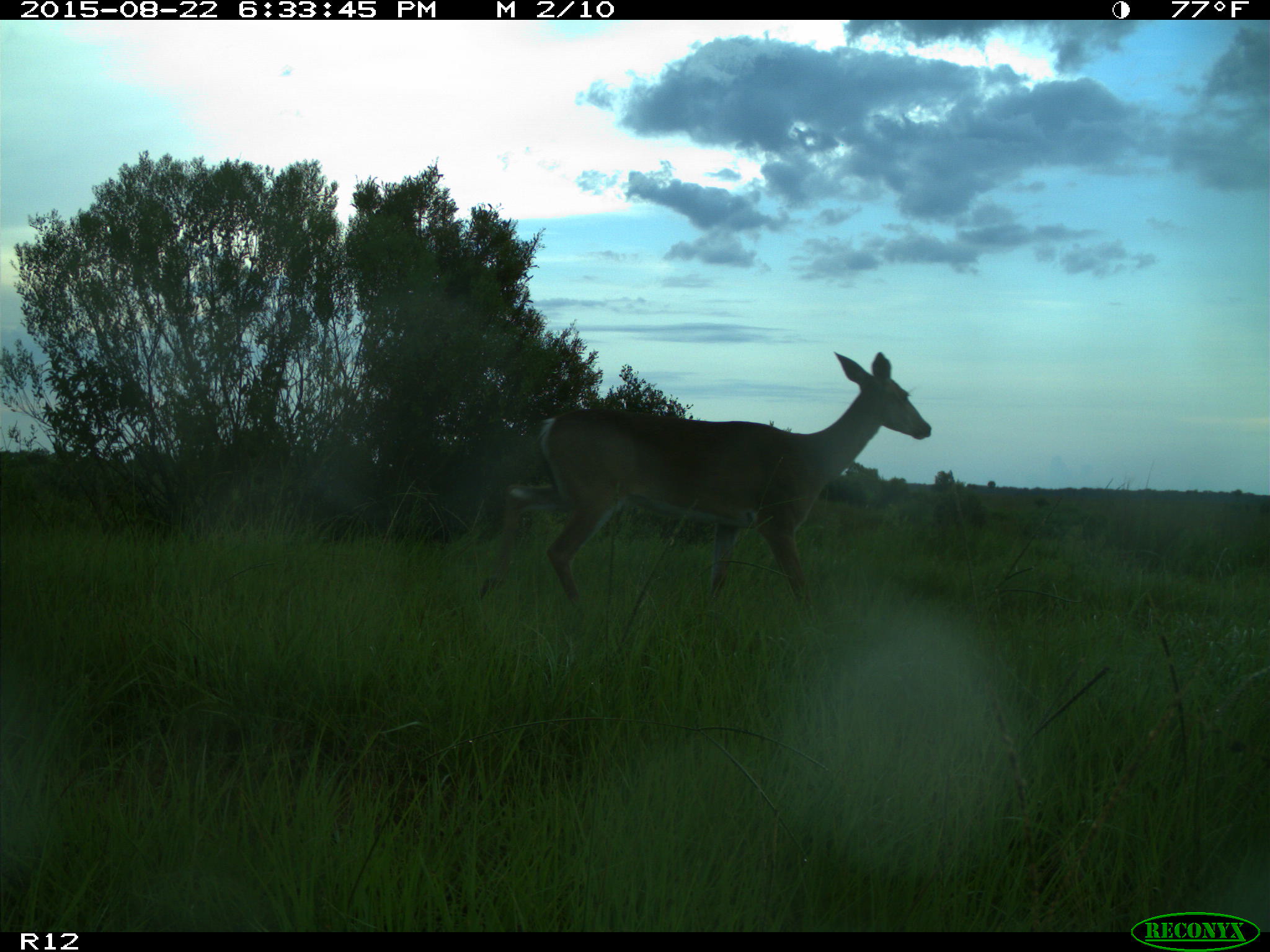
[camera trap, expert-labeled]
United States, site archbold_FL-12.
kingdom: Animalia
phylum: Chordata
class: Mammalia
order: Artiodactyla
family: Cervidae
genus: Odocoileus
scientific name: Odocoileus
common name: deer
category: unidentified deer